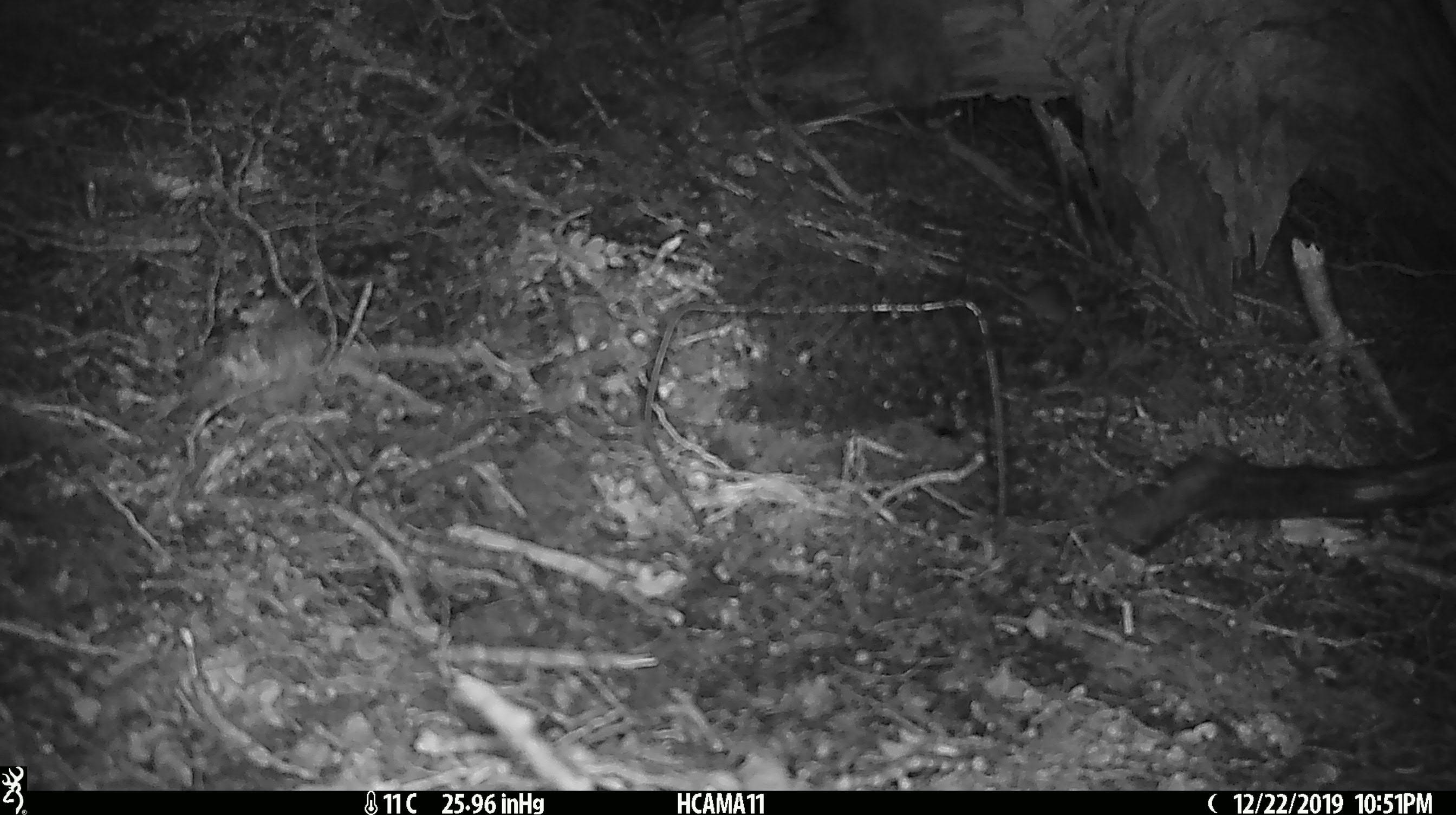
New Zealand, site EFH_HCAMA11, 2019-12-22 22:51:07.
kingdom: Animalia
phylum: Chordata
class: Mammalia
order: Rodentia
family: Muridae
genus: Mus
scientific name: Mus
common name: mouse